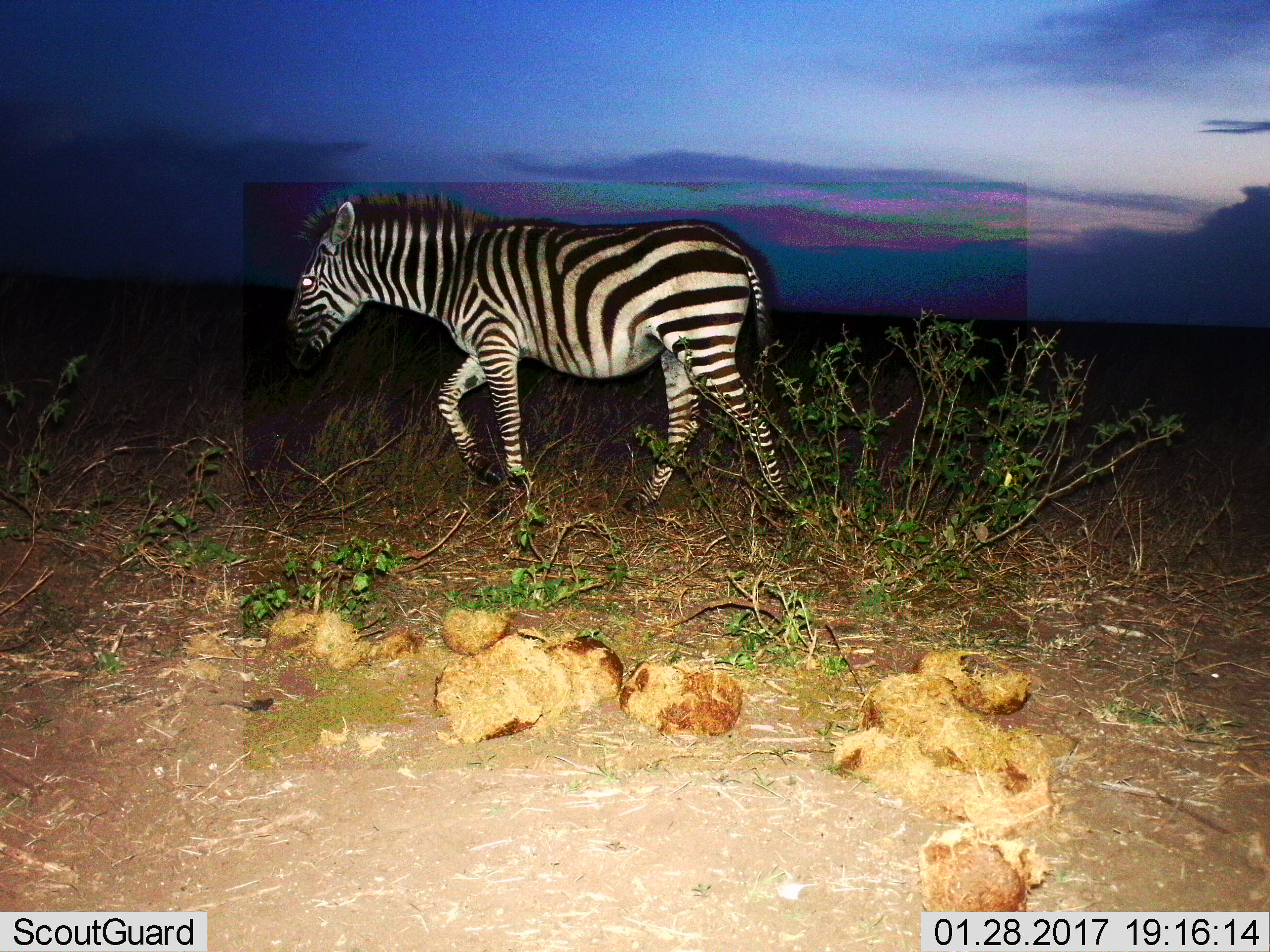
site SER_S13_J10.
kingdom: Animalia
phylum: Chordata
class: Mammalia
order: Perissodactyla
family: Equidae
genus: Equus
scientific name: Equus quagga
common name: plains zebra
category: zebraplains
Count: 1.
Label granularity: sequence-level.